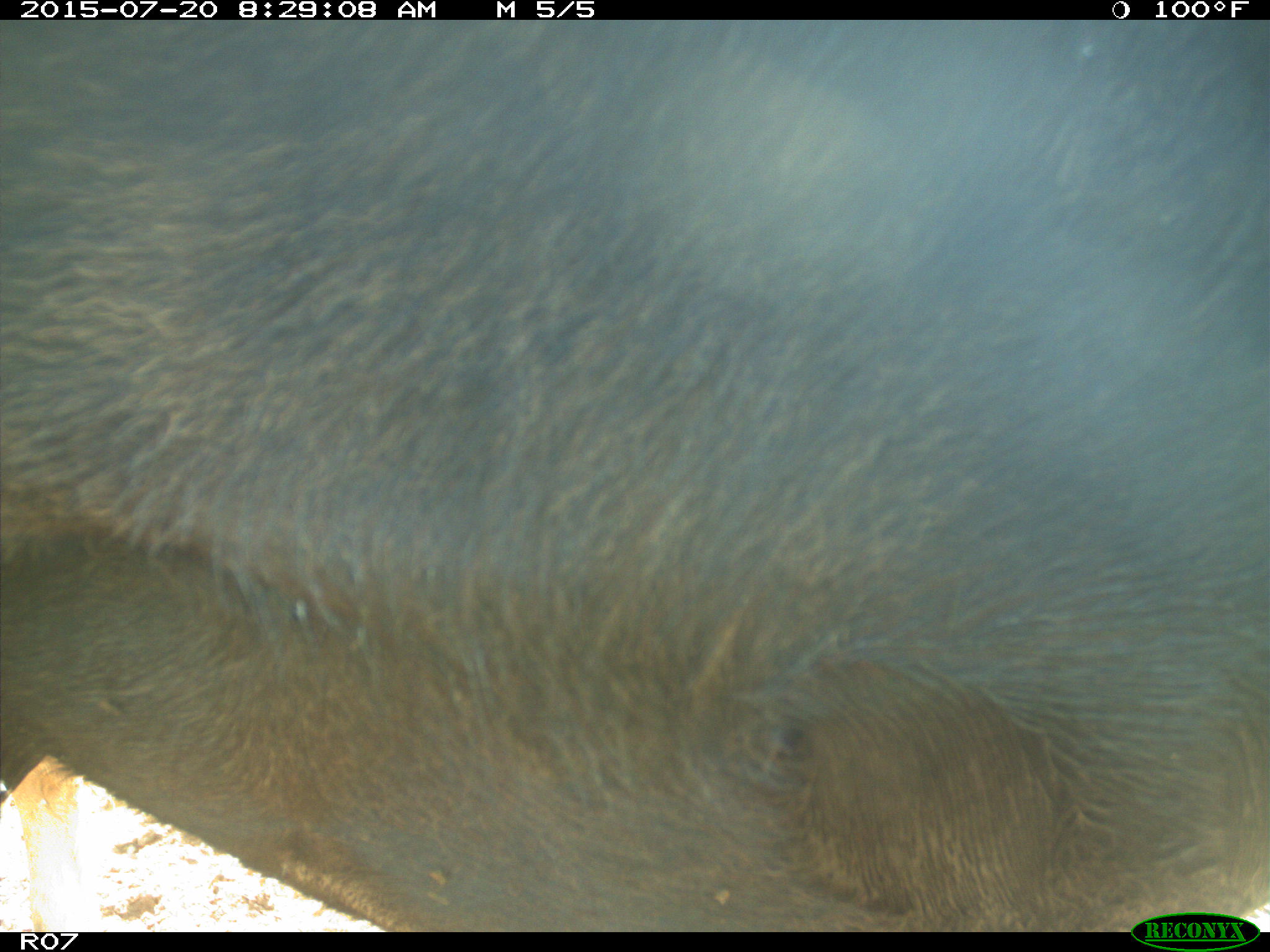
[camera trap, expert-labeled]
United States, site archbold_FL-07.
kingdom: Animalia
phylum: Chordata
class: Mammalia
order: Artiodactyla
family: Bovidae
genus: Bos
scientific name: Bos taurus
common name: domestic cow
Bos taurus (domestic cow).